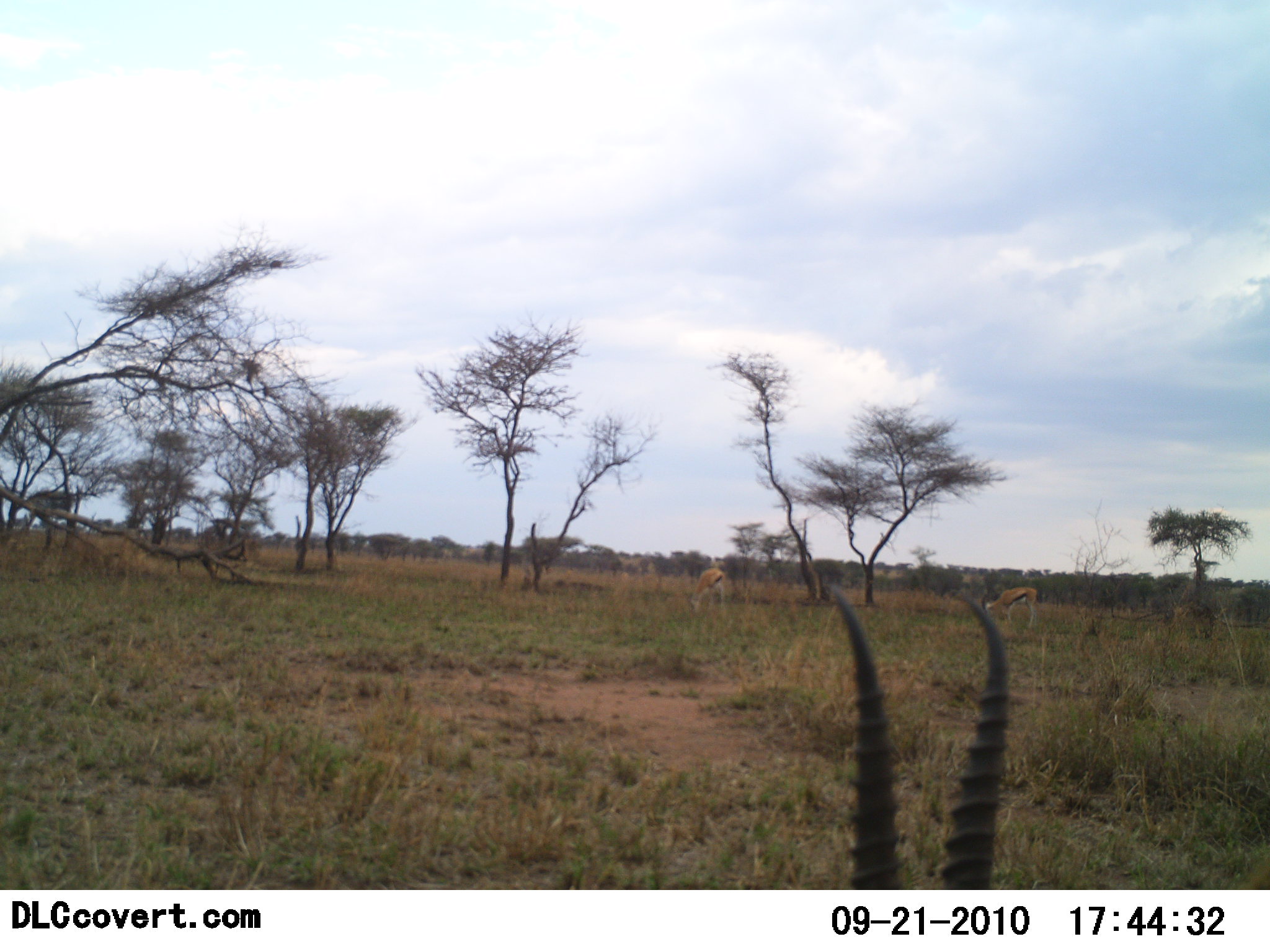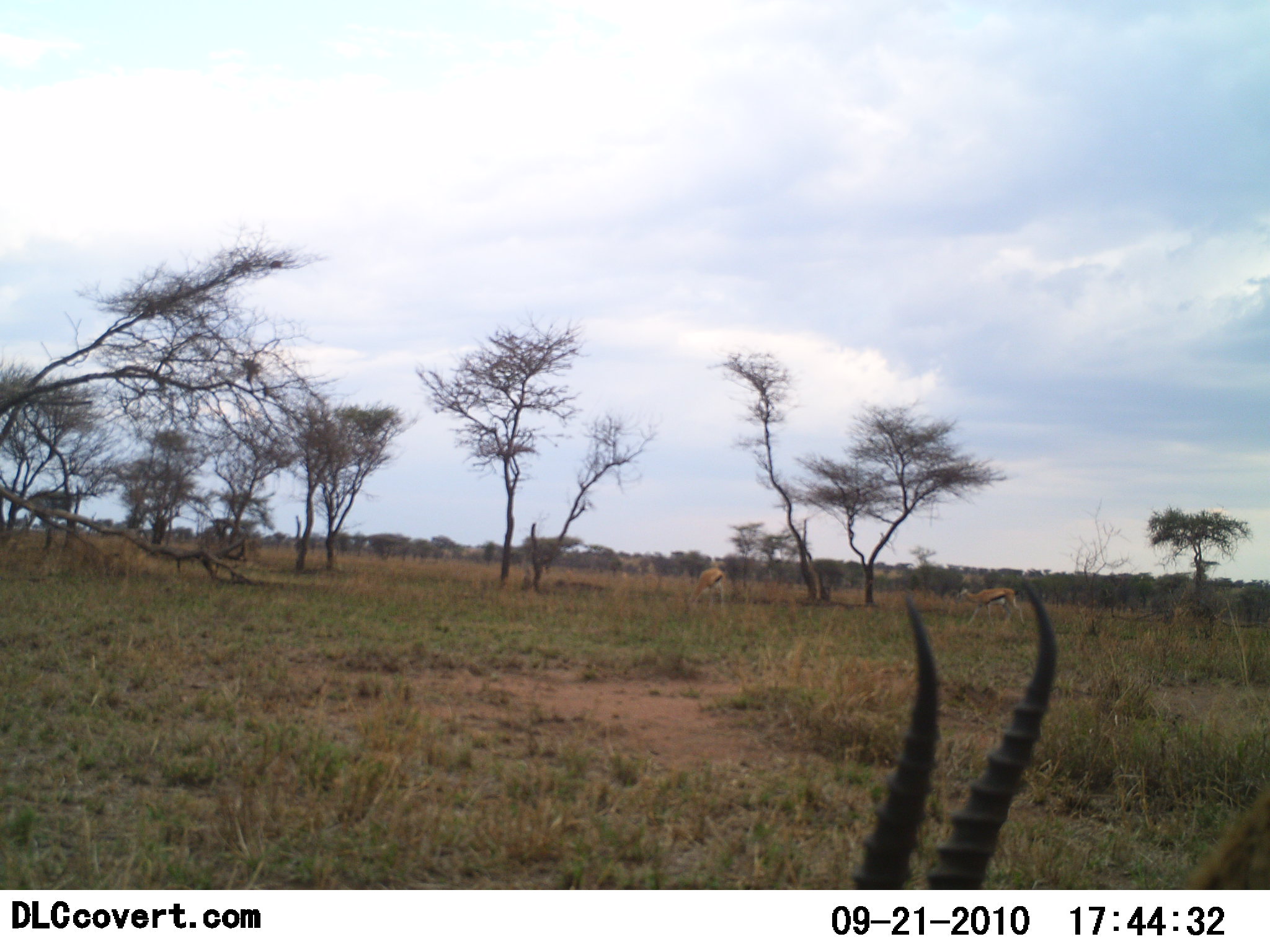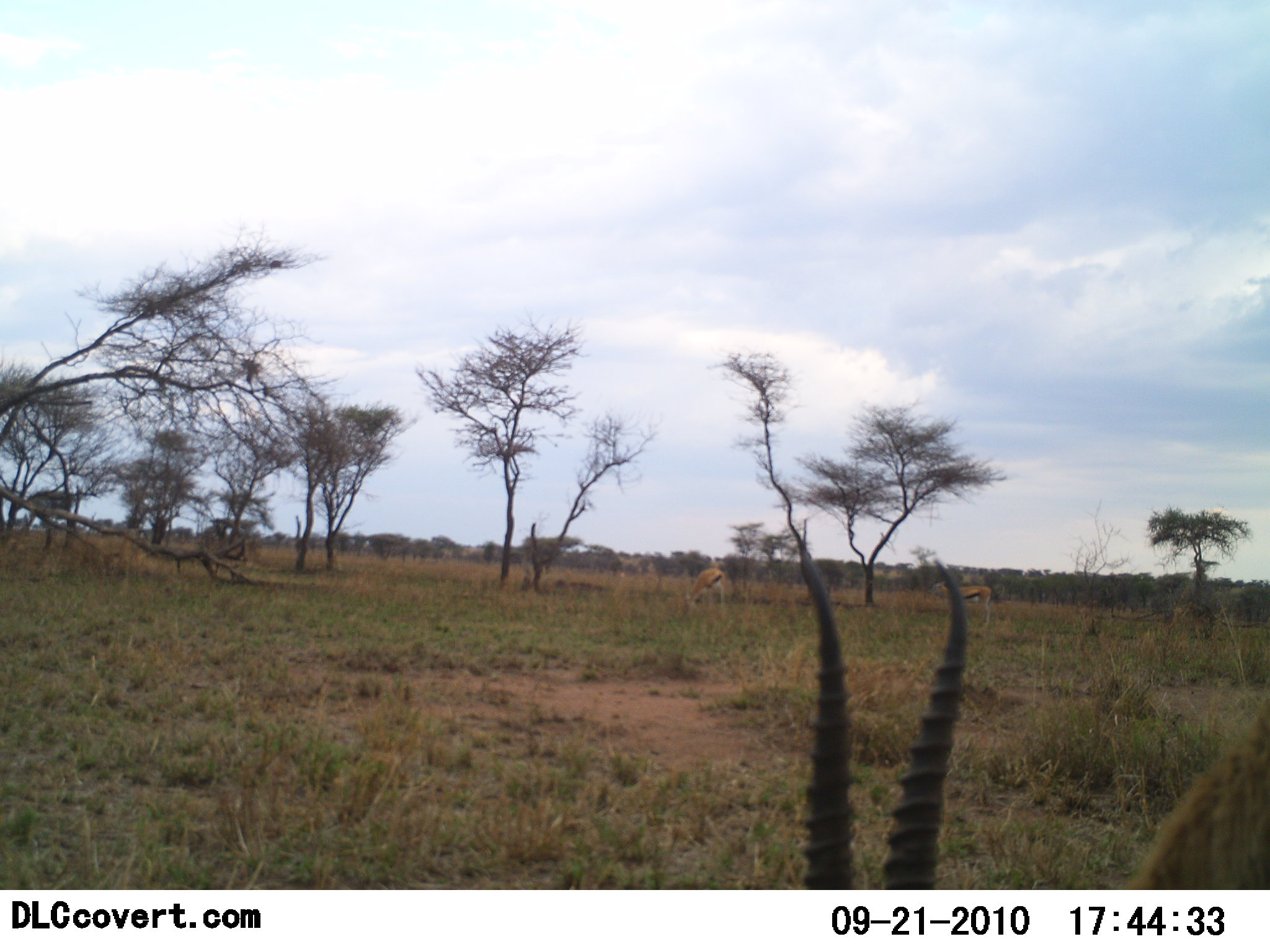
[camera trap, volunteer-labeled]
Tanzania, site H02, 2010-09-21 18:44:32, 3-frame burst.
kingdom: Animalia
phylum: Chordata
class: Mammalia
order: Artiodactyla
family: Bovidae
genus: Eudorcas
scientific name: Eudorcas thomsonii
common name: thomson's gazelle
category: gazellethomsons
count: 3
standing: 62%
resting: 6%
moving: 56%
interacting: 0%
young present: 0%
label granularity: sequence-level